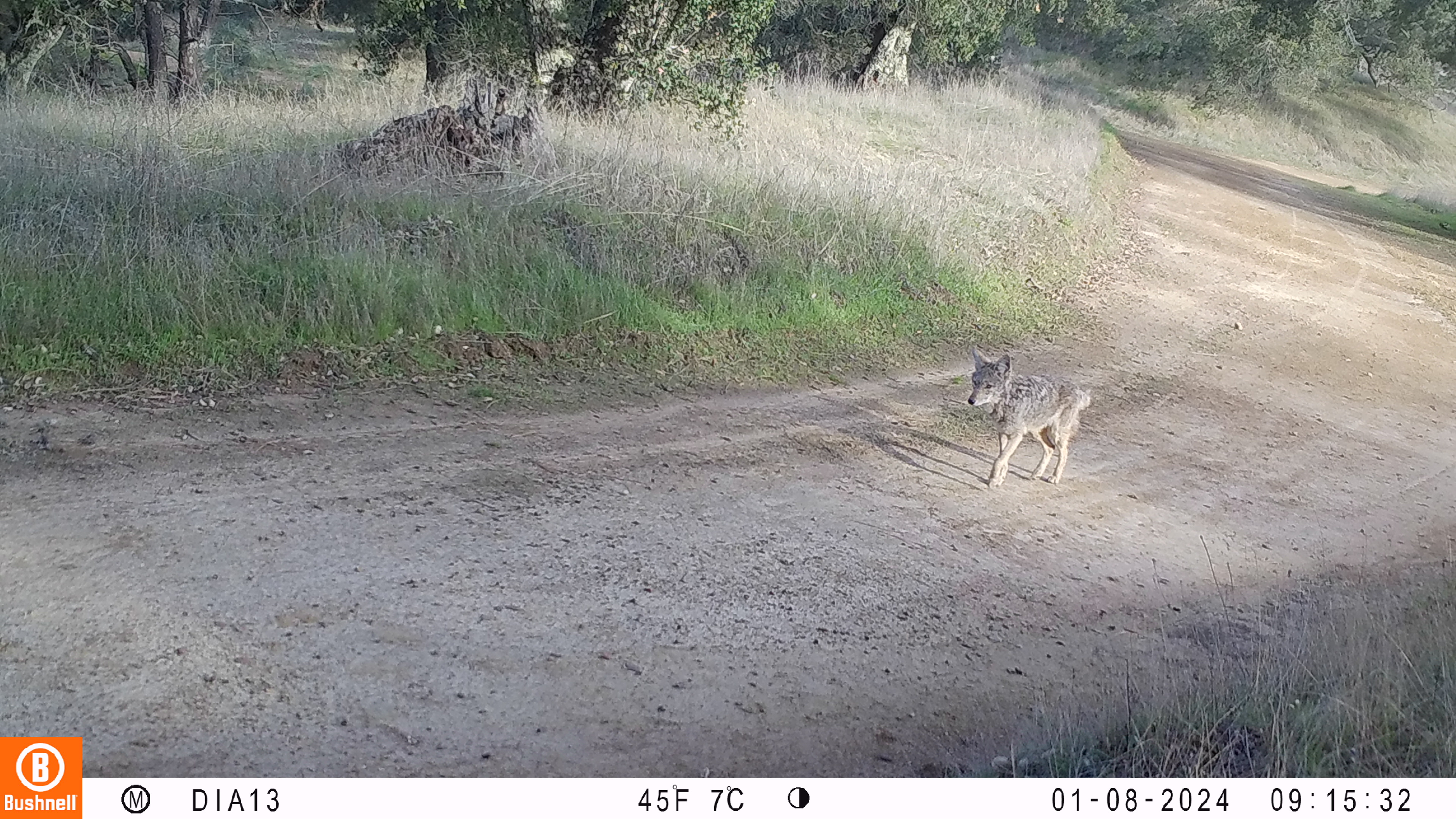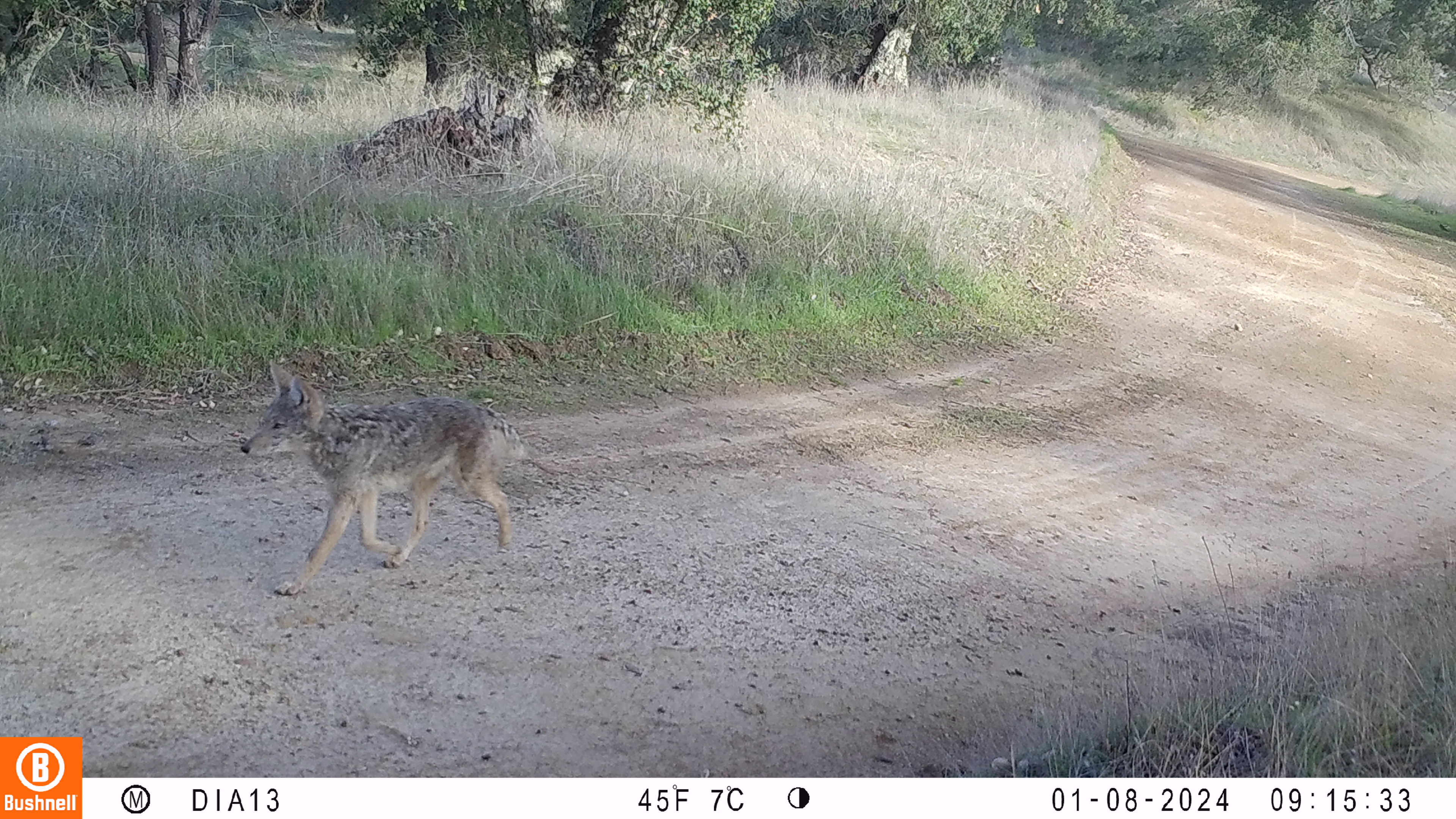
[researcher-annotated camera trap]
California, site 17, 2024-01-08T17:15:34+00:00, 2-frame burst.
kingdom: Animalia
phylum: Chordata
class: Mammalia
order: Carnivora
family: Canidae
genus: Canis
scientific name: Canis latrans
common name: coyote